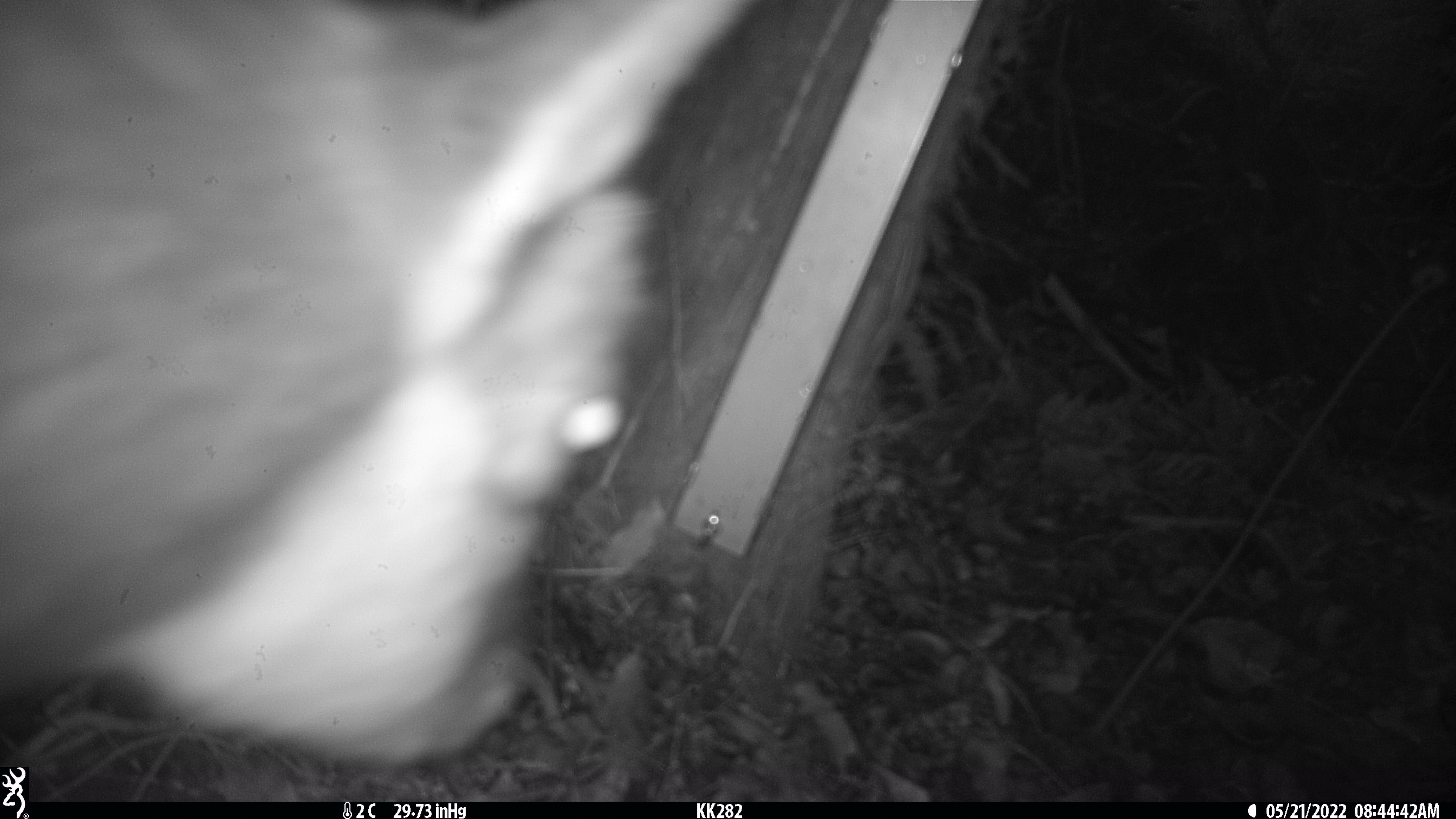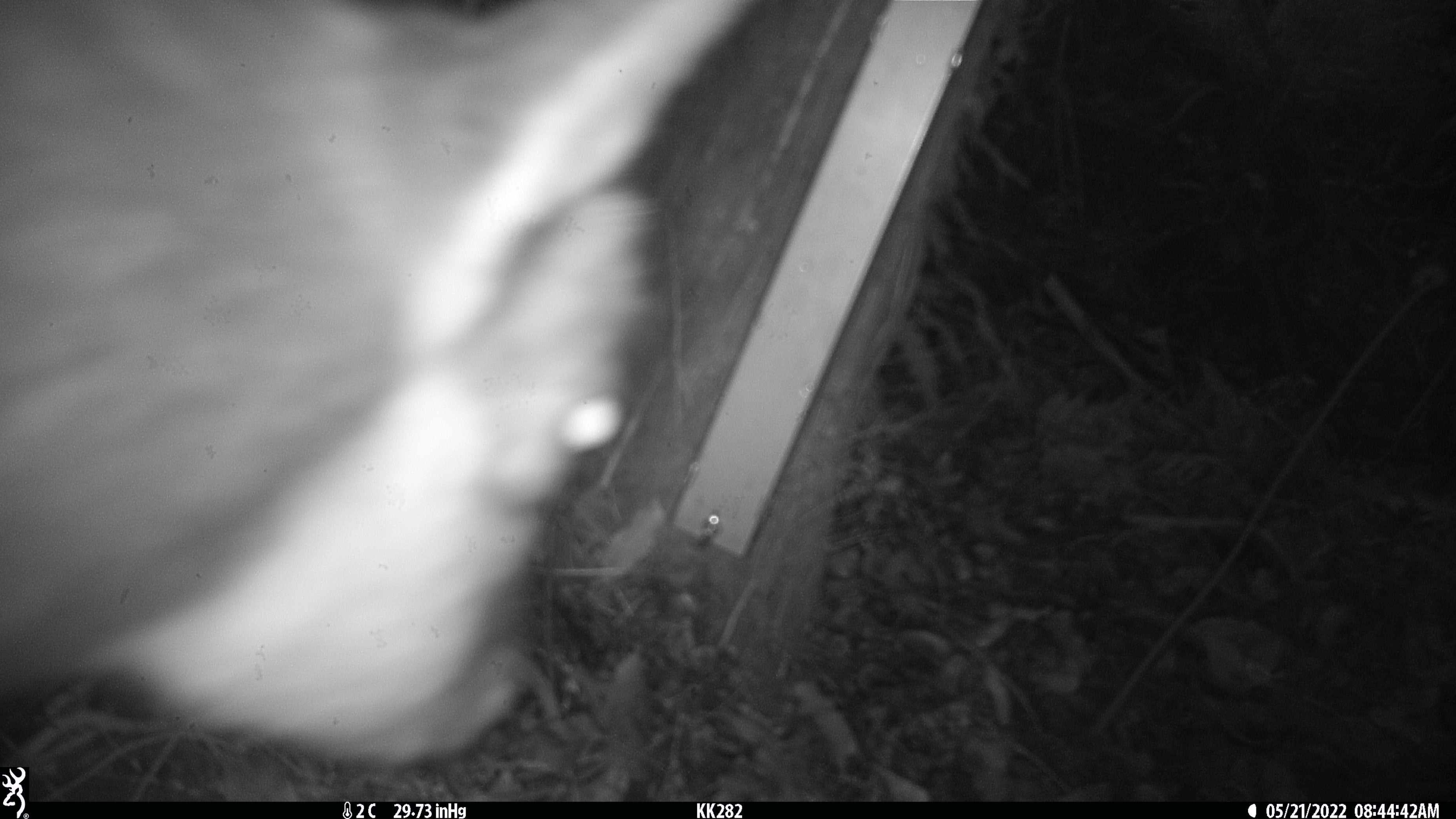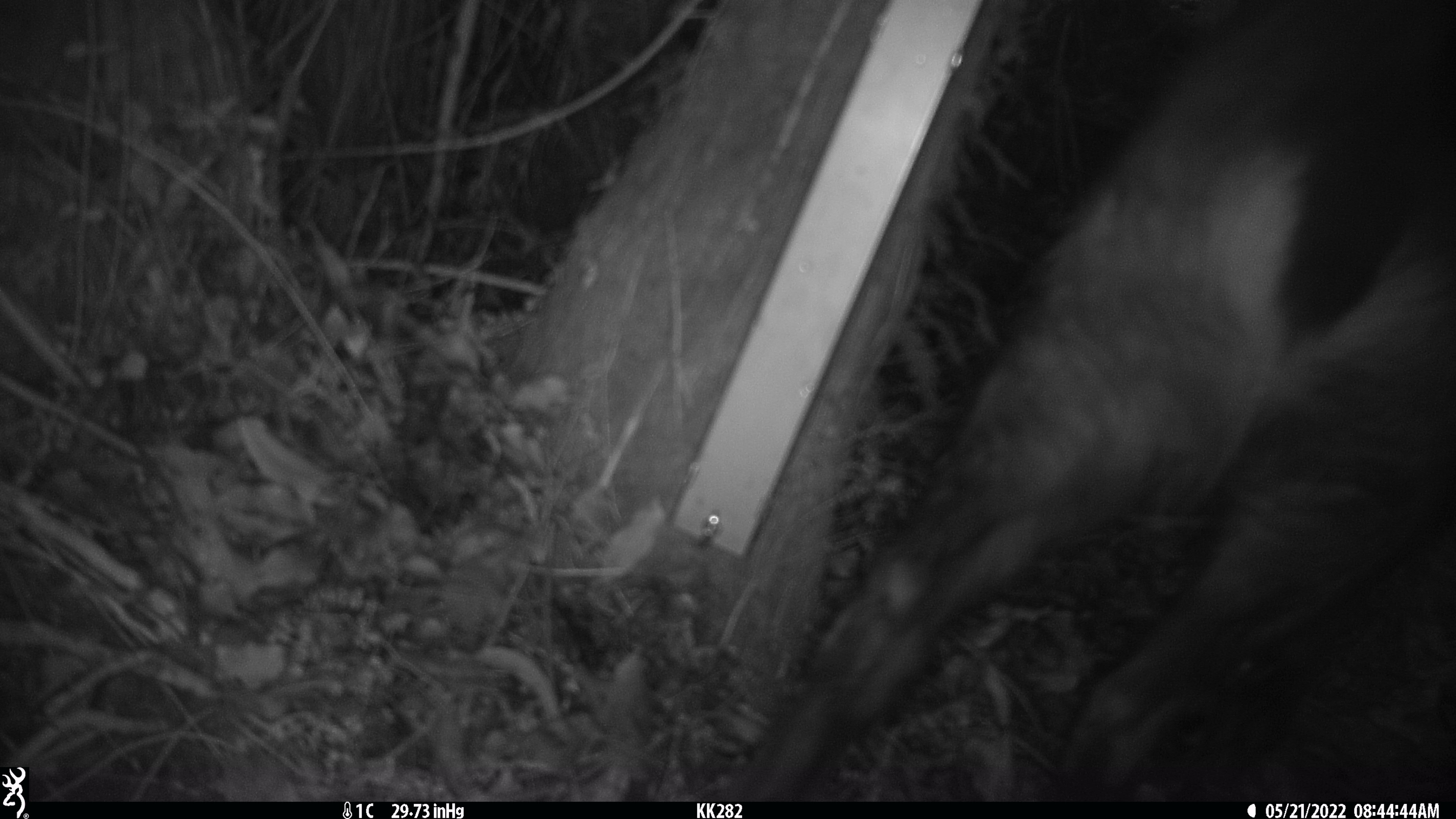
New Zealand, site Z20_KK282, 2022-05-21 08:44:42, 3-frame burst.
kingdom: Animalia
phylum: Chordata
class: Mammalia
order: Artiodactyla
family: Bovidae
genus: Rupicapra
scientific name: Rupicapra rupicapra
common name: alpine chamois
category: chamois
Chamois (alpine chamois) (Rupicapra rupicapra).